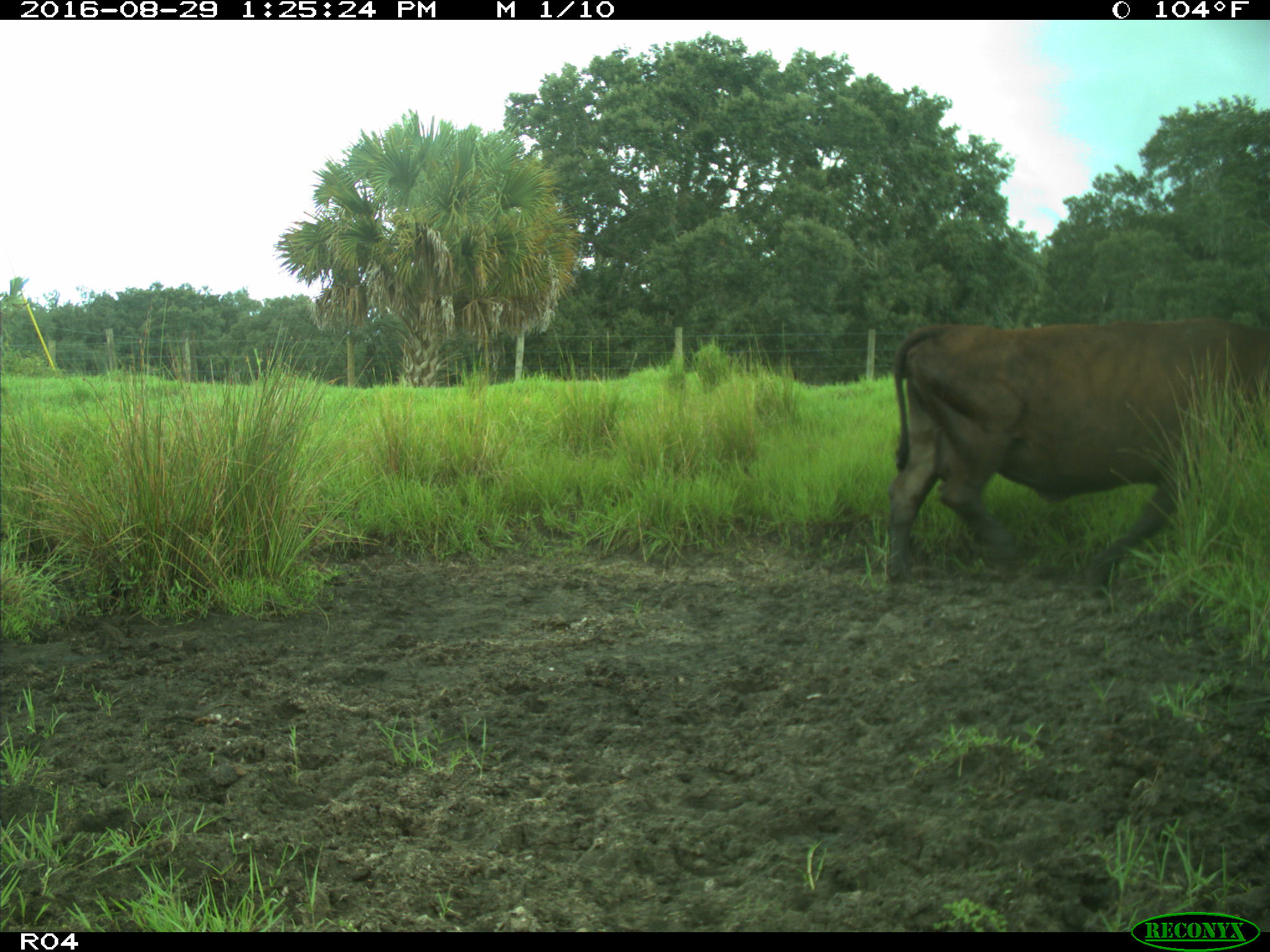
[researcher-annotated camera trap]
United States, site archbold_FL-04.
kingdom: Animalia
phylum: Chordata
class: Mammalia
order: Artiodactyla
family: Bovidae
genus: Bos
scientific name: Bos taurus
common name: domestic cow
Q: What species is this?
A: Bos taurus (domestic cow).